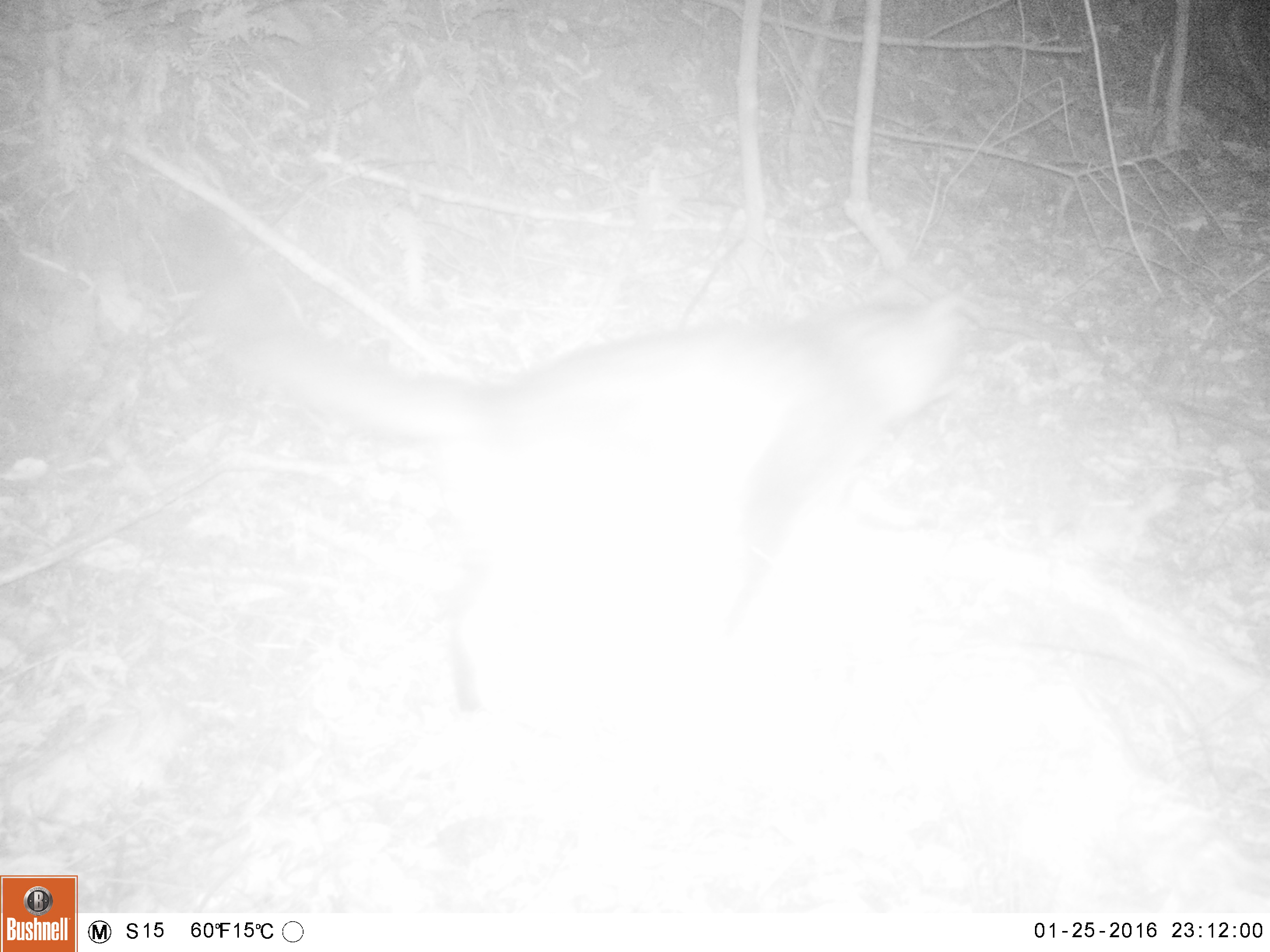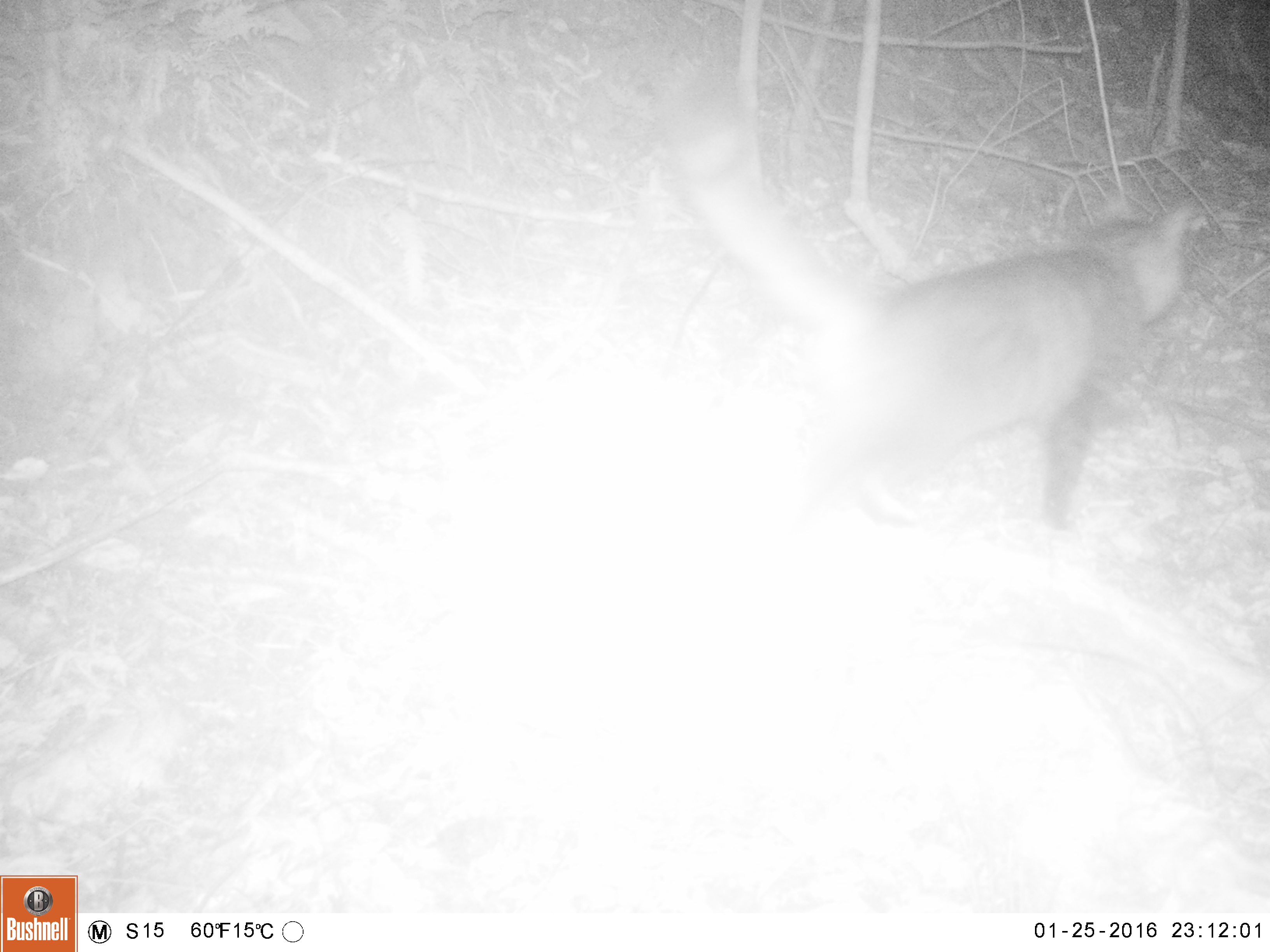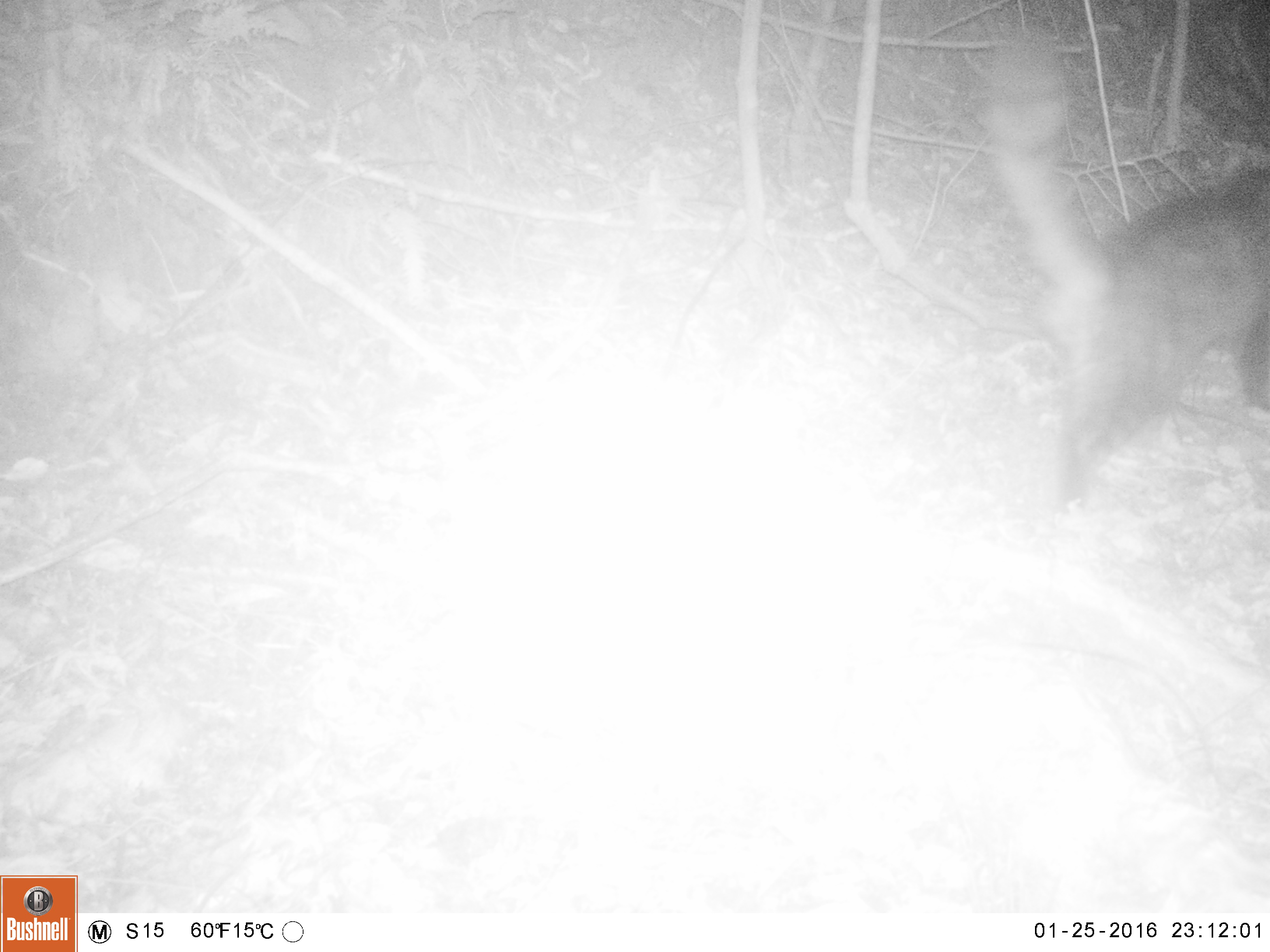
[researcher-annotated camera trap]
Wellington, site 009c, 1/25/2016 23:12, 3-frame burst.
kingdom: Animalia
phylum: Chordata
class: Mammalia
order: Carnivora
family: Felidae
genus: Felis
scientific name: Felis catus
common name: cat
Cat (Felis catus).